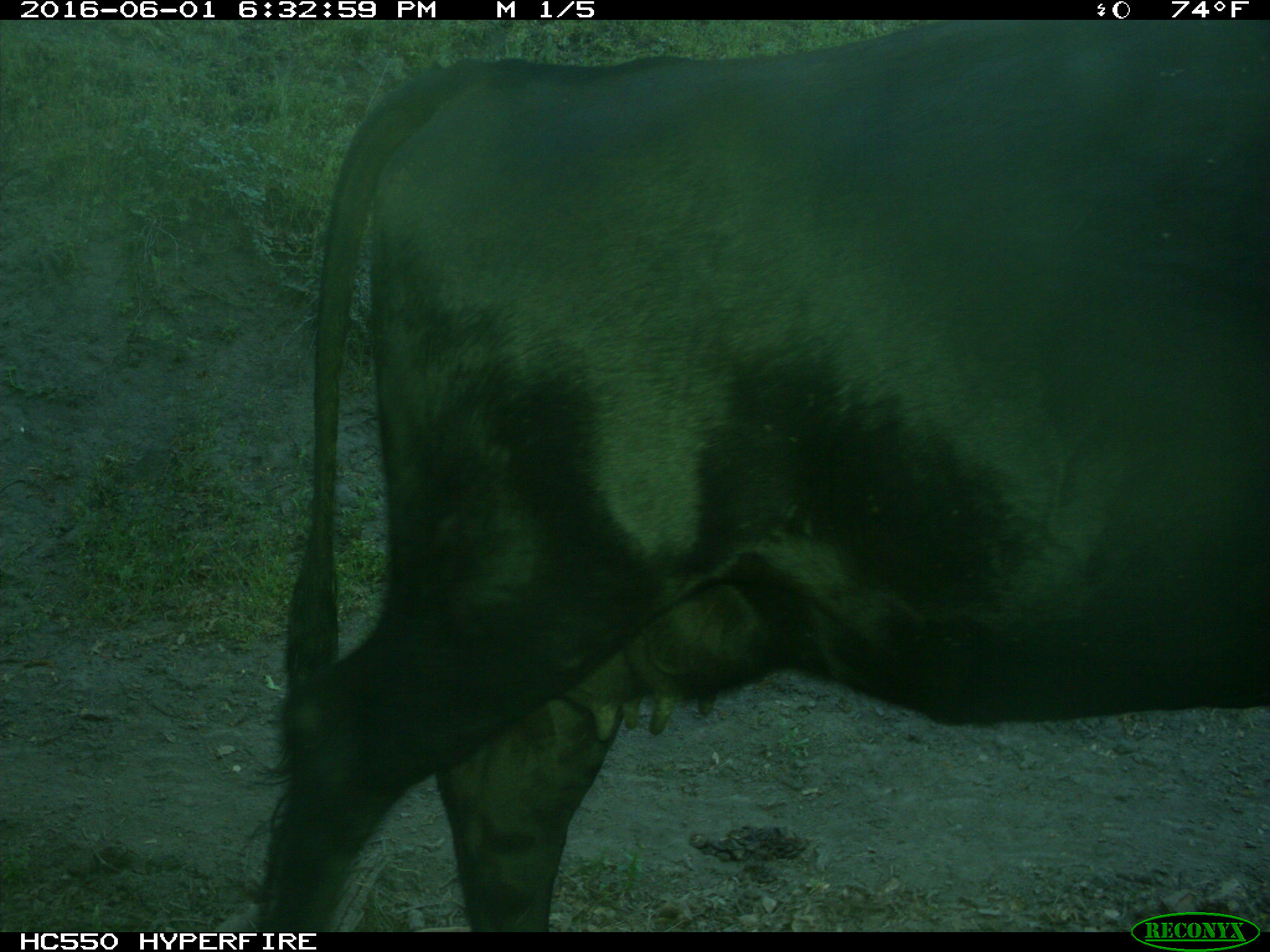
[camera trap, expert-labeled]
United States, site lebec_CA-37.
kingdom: Animalia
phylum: Chordata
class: Mammalia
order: Artiodactyla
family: Bovidae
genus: Bos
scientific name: Bos taurus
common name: domestic cow